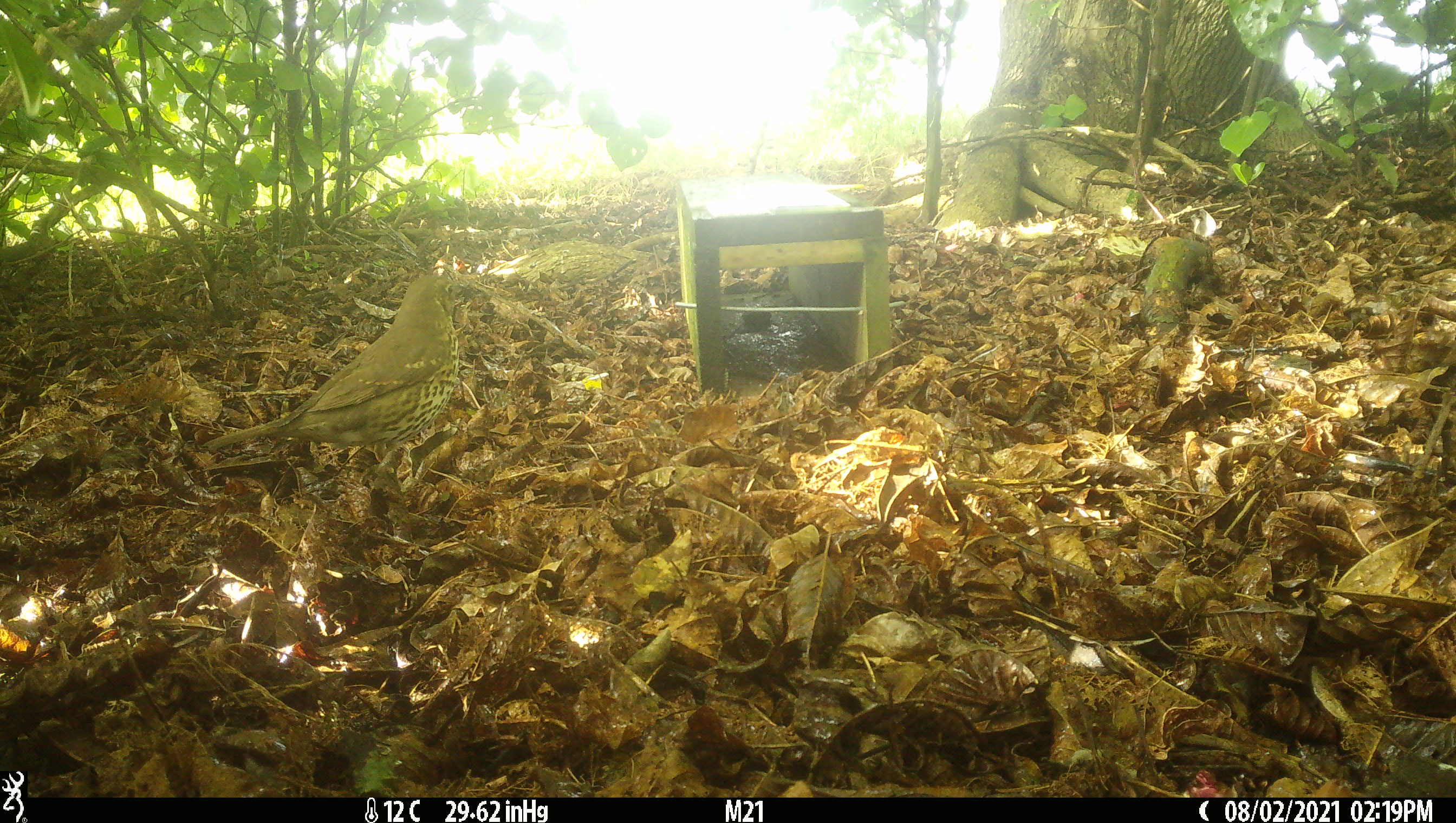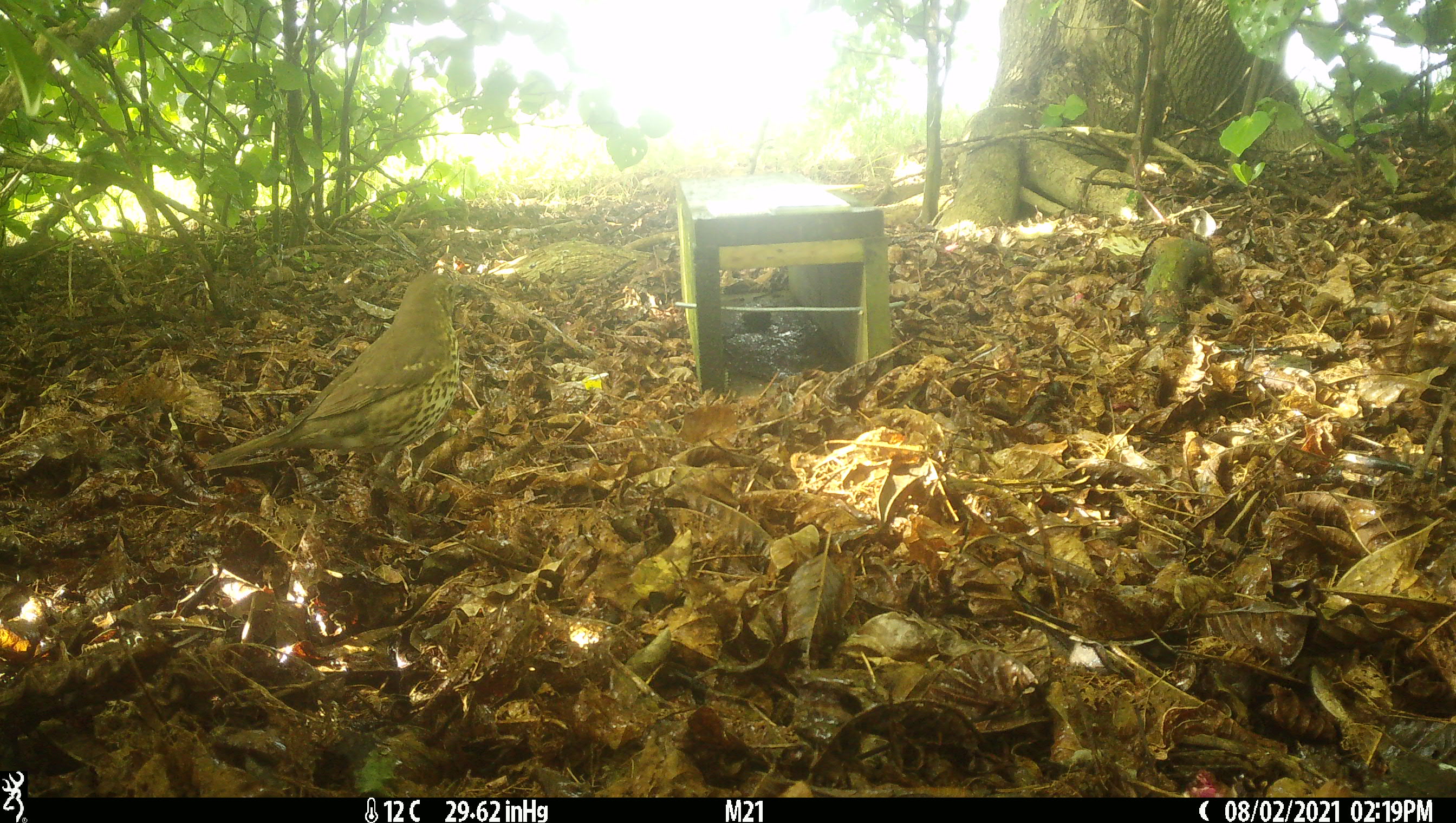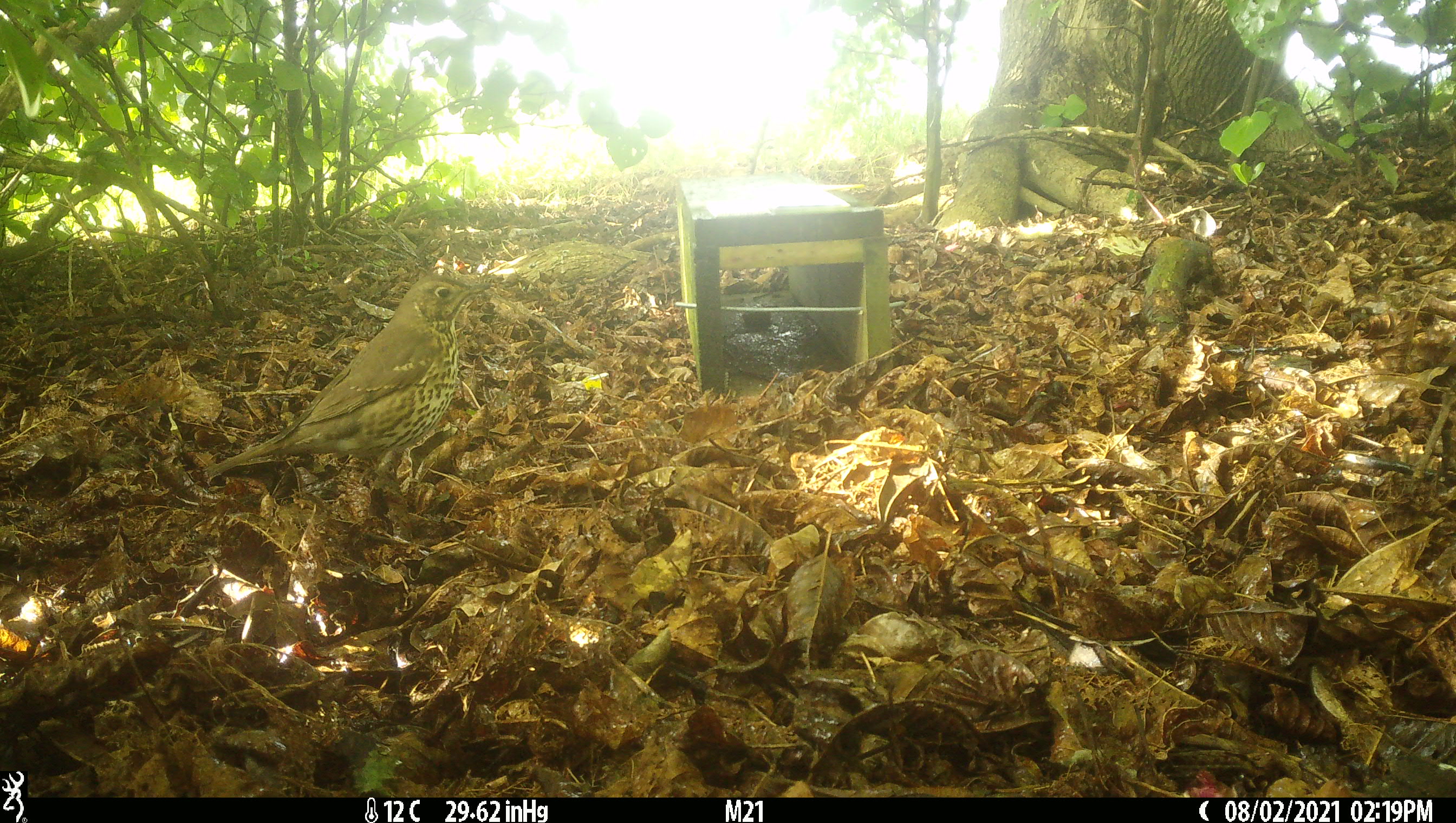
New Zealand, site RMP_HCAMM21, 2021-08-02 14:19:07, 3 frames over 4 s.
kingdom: Animalia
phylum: Chordata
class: Aves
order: Passeriformes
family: Turdidae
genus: Turdus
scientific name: Turdus philomelos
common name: song thrush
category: thrush